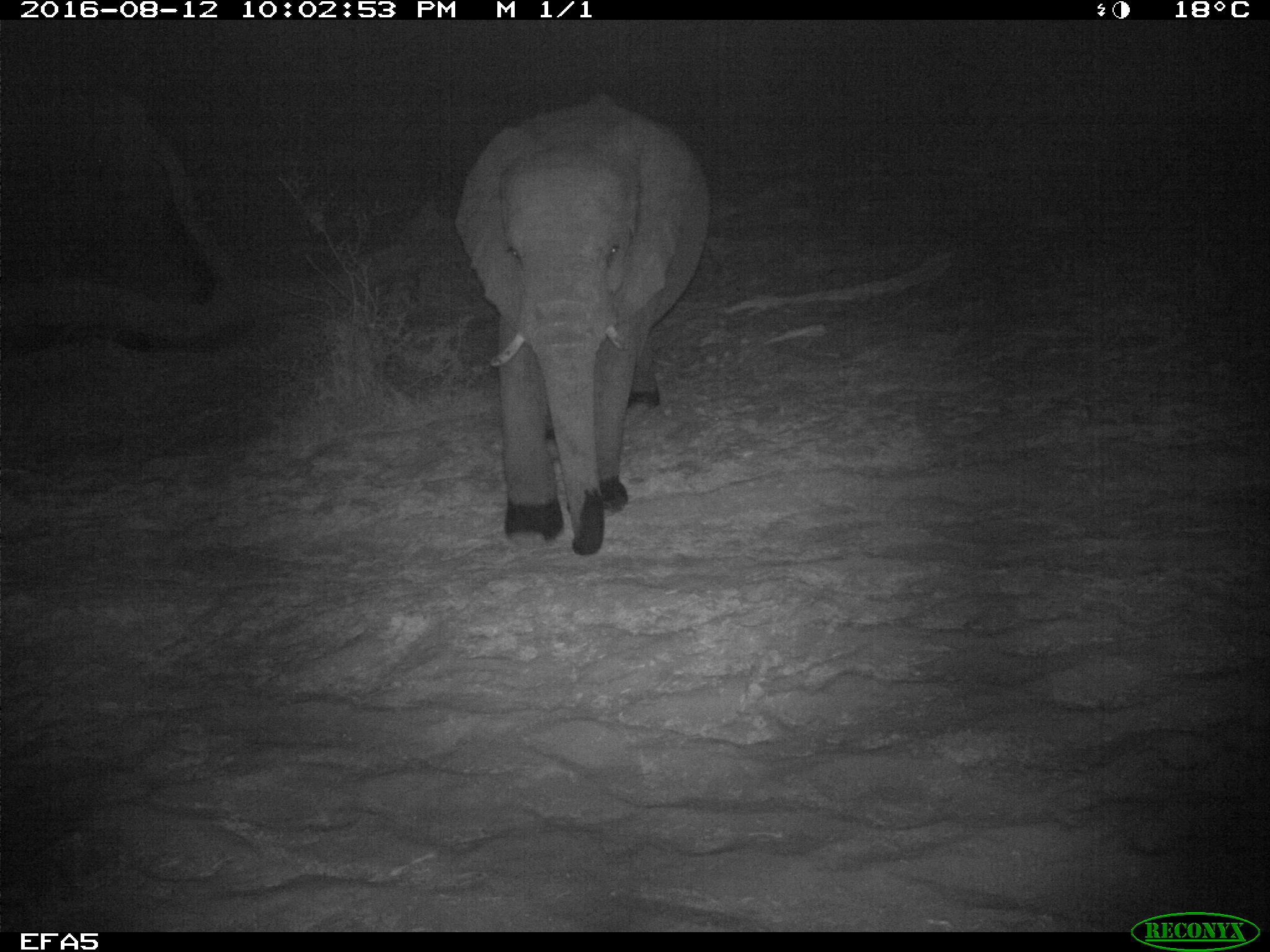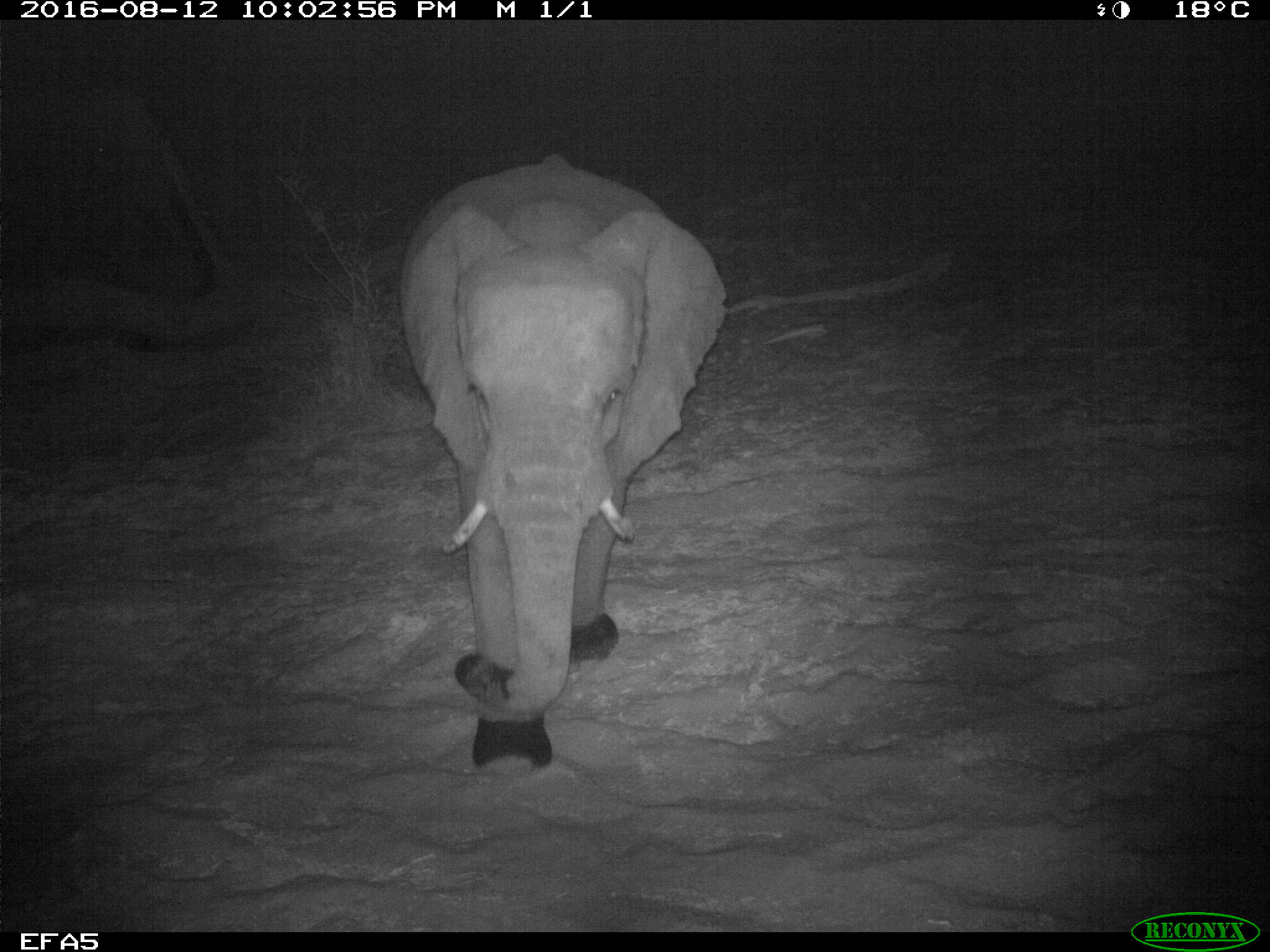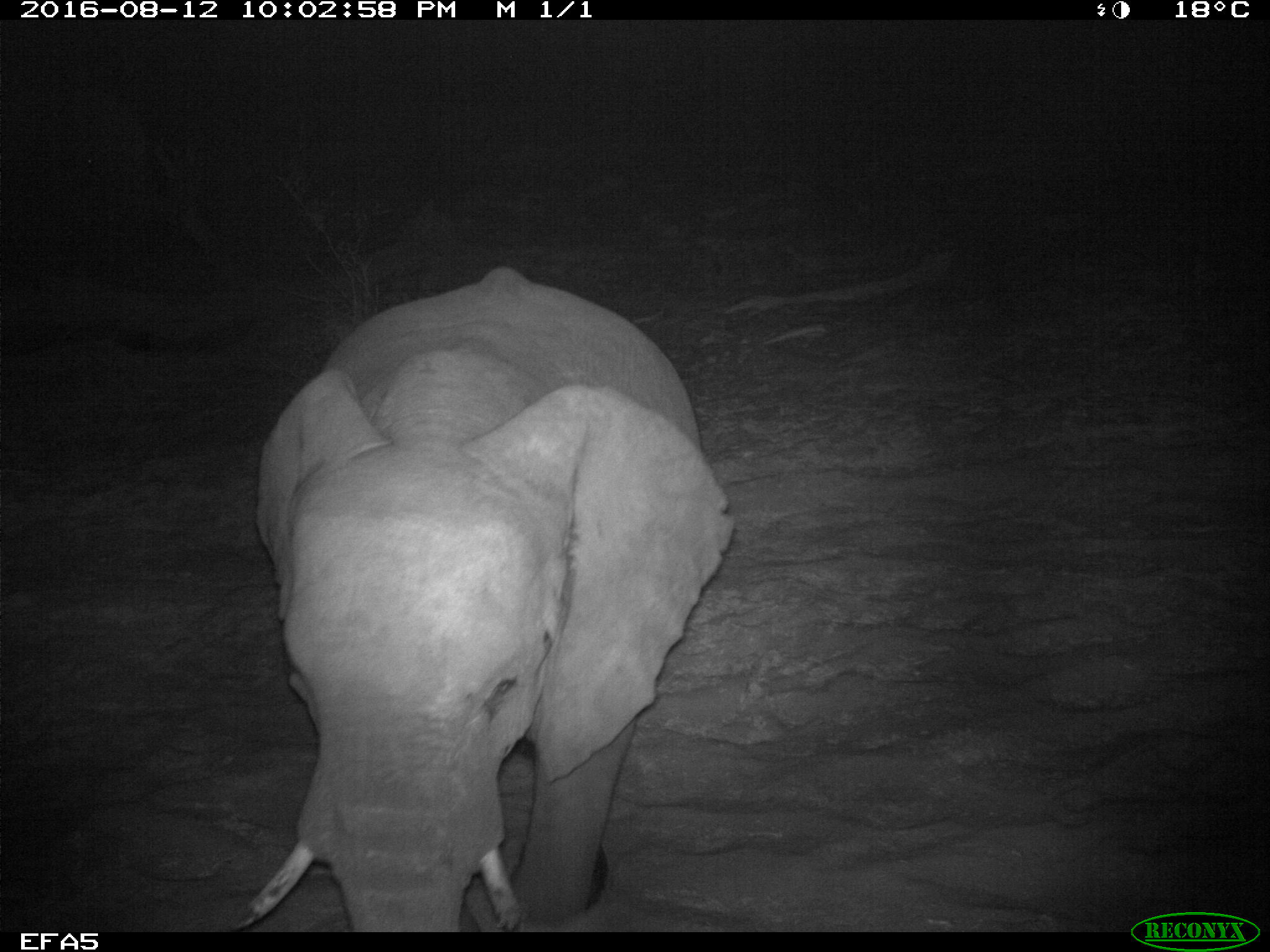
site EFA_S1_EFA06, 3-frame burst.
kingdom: Animalia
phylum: Chordata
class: Mammalia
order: Proboscidea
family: Elephantidae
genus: Loxodonta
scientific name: Loxodonta africana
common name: african bush elephant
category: elephant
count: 1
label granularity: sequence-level